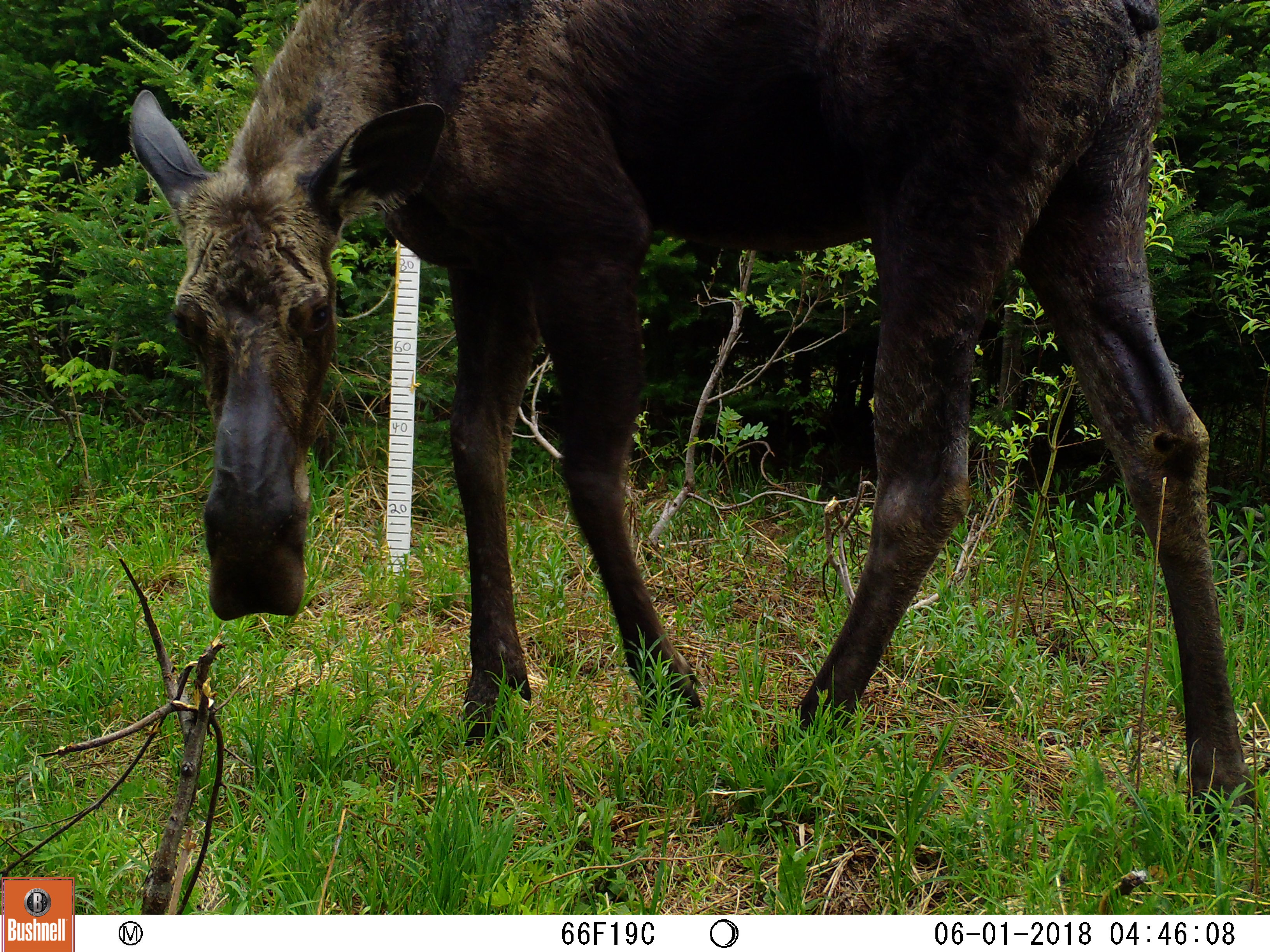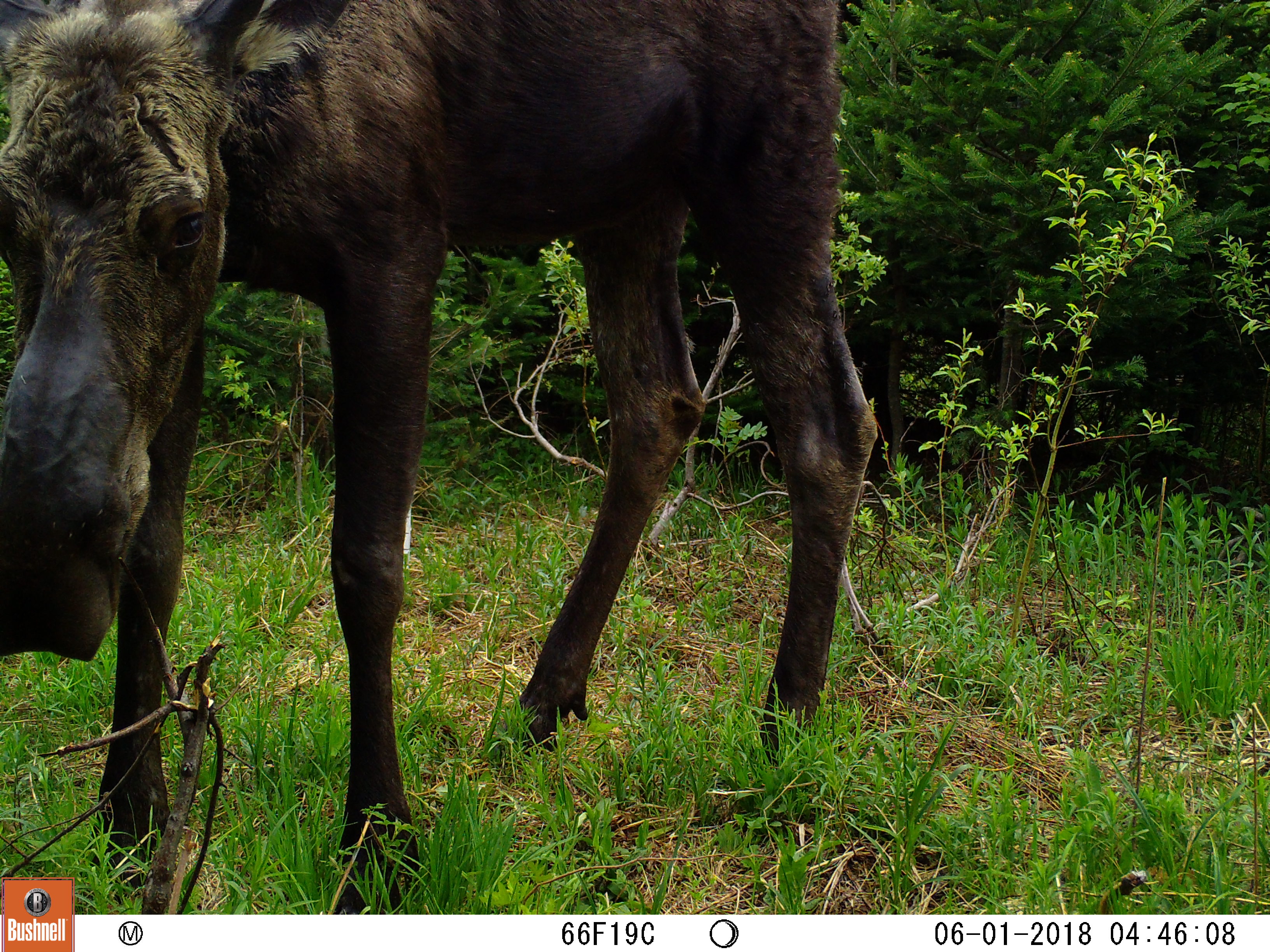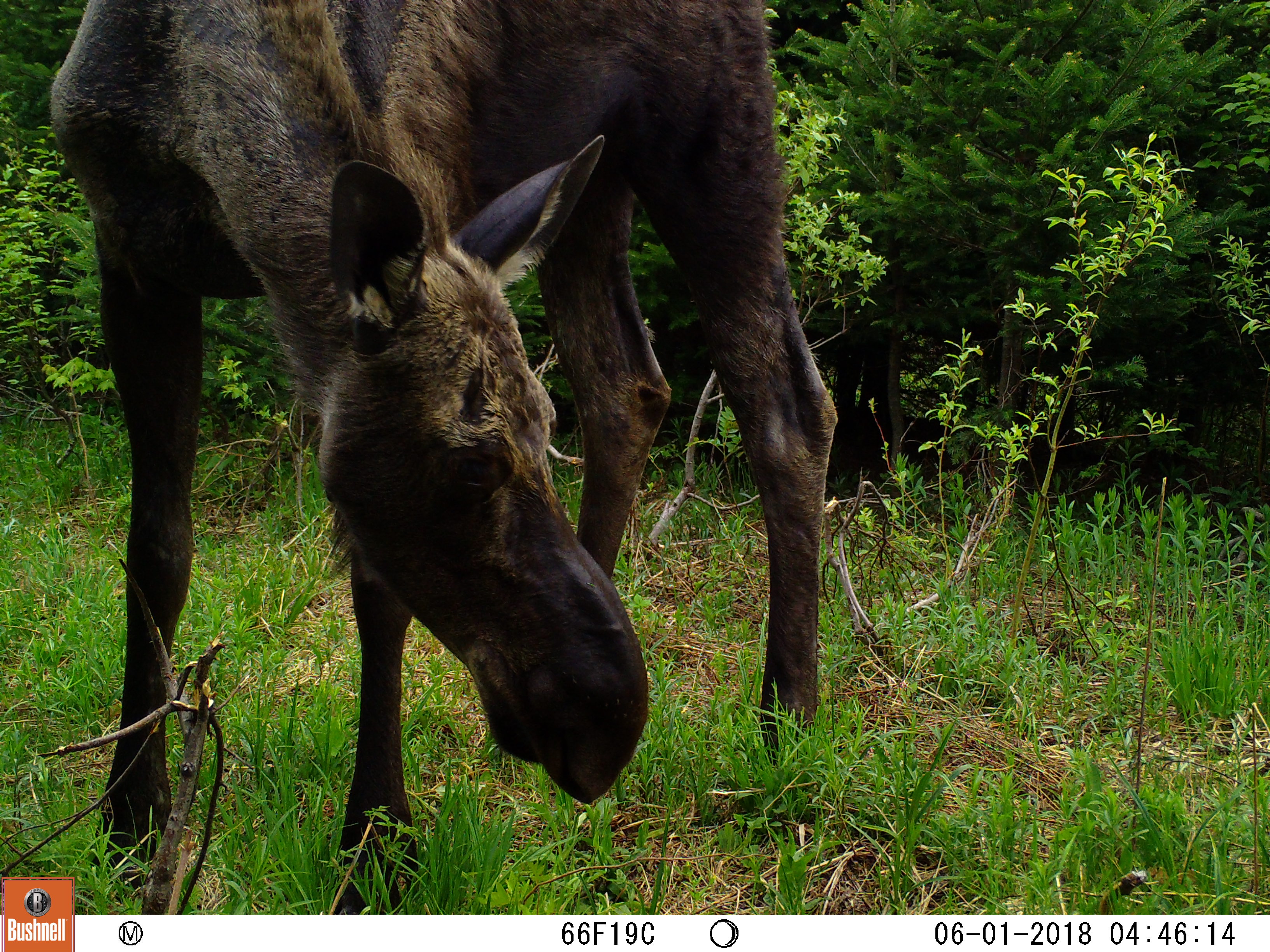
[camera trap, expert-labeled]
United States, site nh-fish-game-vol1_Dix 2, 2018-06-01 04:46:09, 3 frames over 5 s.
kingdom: Animalia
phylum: Chordata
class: Mammalia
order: Artiodactyla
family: Cervidae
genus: Alces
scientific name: Alces alces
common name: moose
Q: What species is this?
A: Moose (Alces alces).